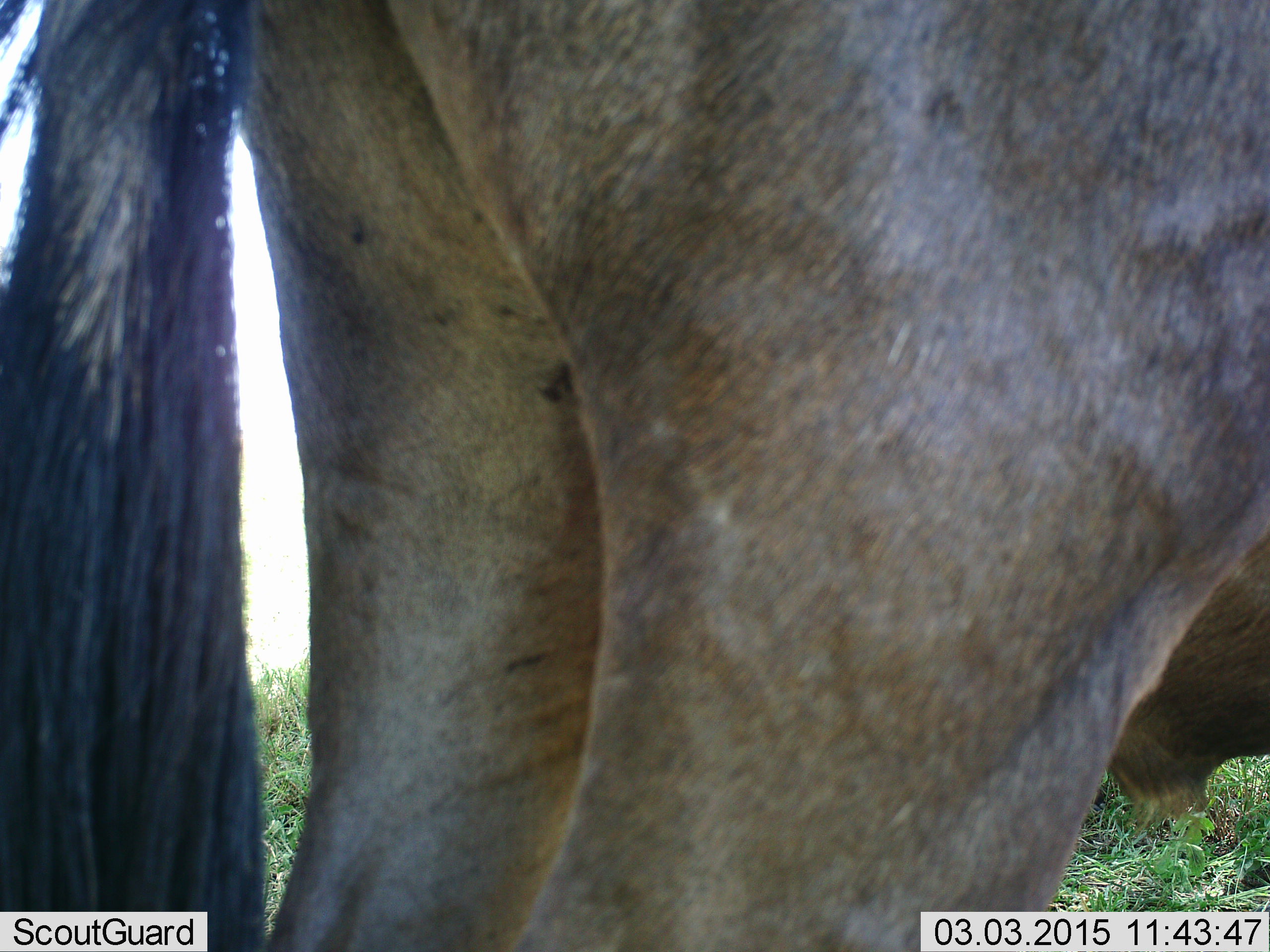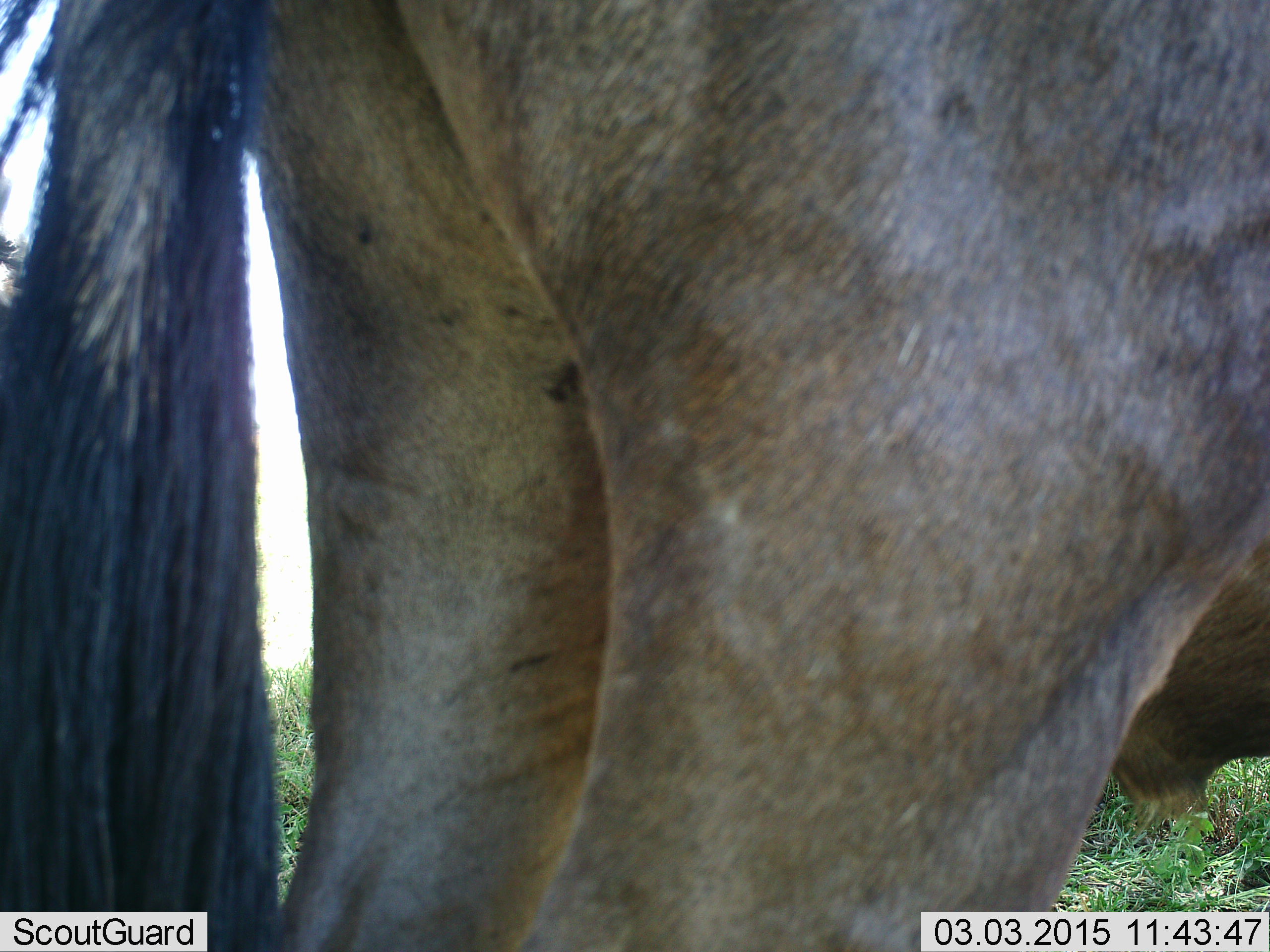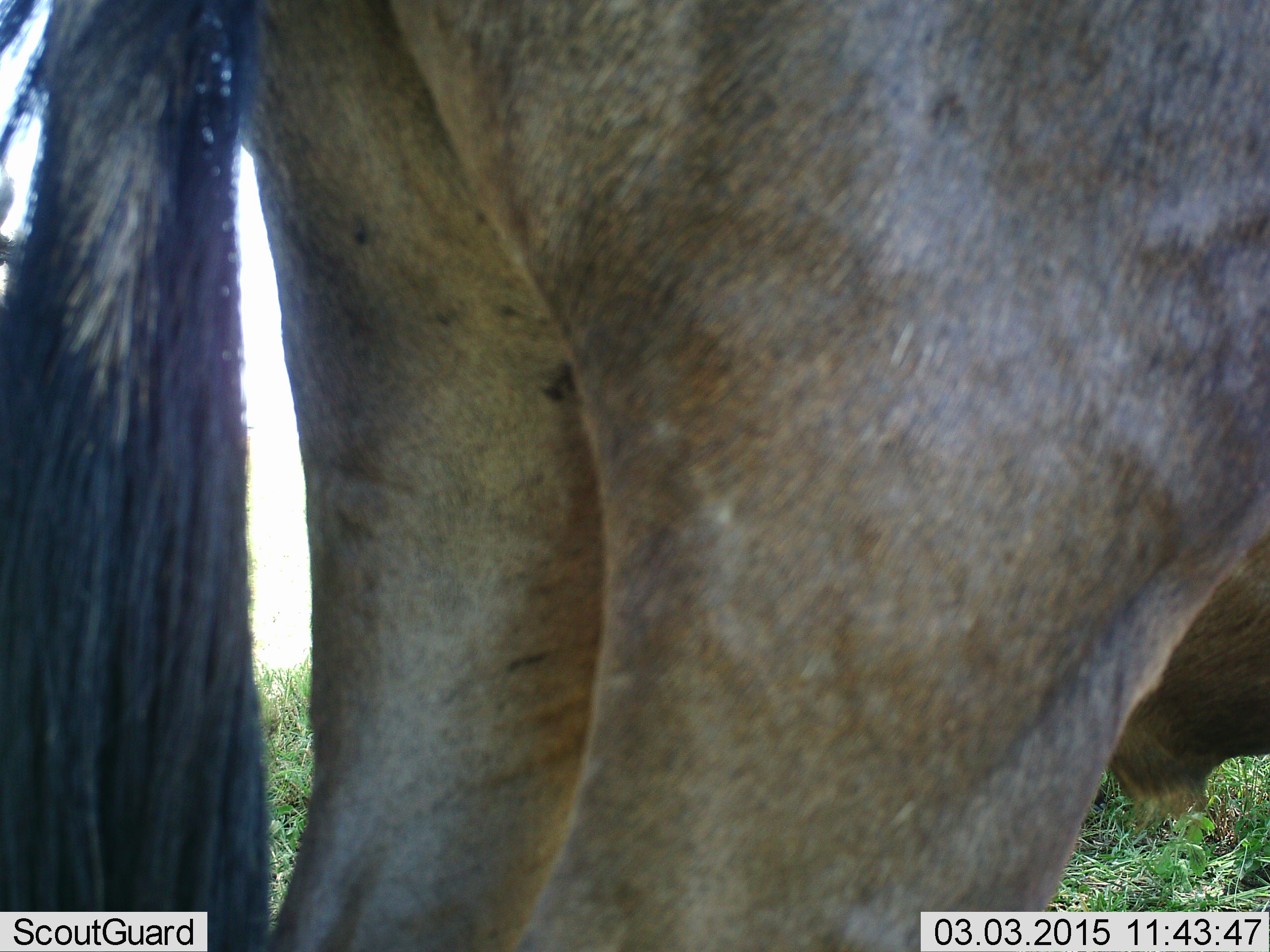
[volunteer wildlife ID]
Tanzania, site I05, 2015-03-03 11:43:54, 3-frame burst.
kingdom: Animalia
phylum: Chordata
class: Mammalia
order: Artiodactyla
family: Bovidae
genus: Connochaetes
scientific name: Connochaetes taurinus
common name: blue wildebeest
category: wildebeest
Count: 1.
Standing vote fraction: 90%.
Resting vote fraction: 0%.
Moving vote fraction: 0%.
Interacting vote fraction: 0%.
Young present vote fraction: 0%.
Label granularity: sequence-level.